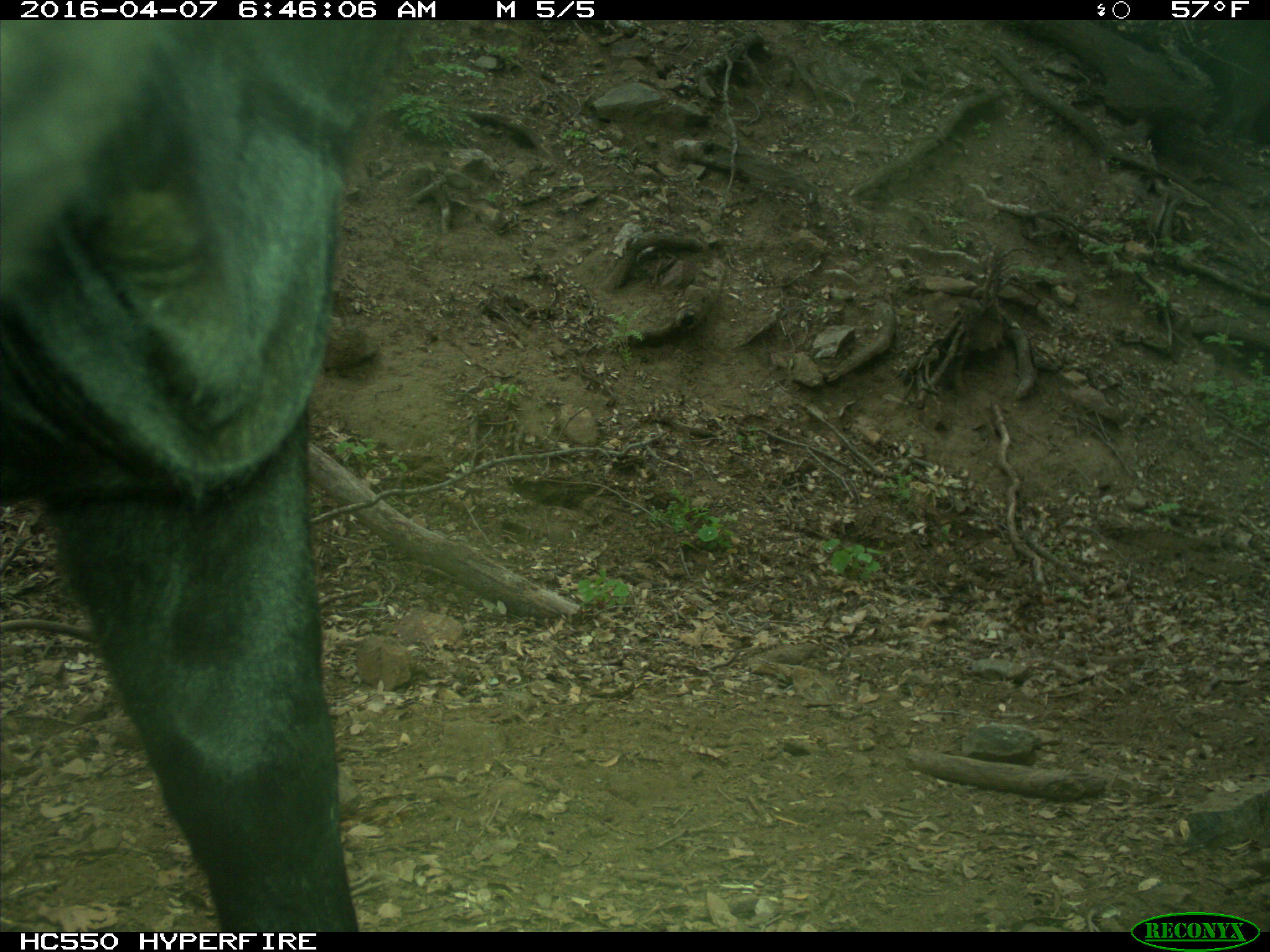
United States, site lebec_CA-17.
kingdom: Animalia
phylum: Chordata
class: Mammalia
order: Artiodactyla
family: Bovidae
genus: Bos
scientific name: Bos taurus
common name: domestic cow